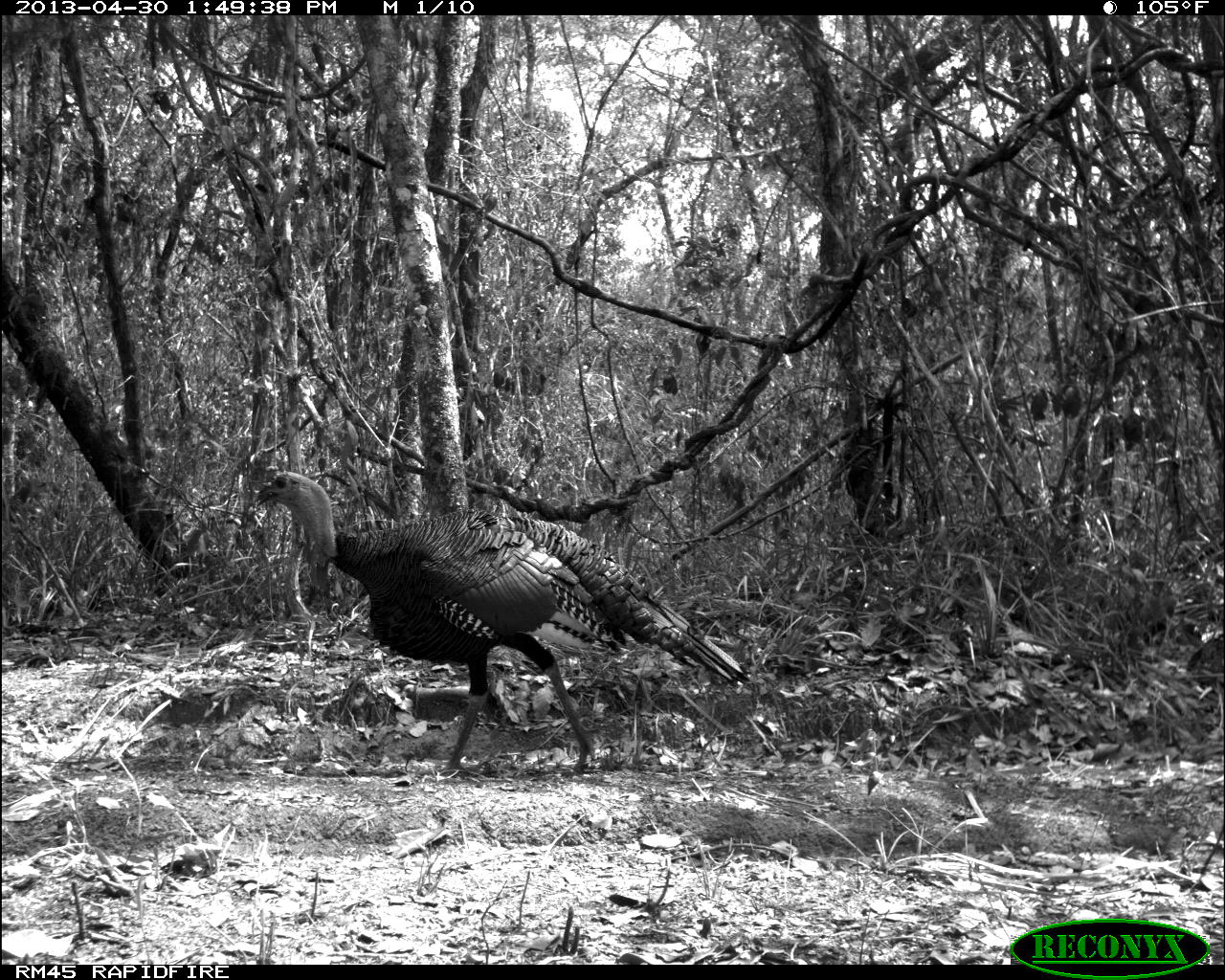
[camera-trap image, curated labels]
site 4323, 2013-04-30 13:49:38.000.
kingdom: Animalia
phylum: Chordata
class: Aves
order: Galliformes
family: Phasianidae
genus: Meleagris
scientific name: Meleagris ocellata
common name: ocellated turkey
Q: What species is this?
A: Meleagris ocellata (ocellated turkey).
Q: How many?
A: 1.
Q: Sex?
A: Female.